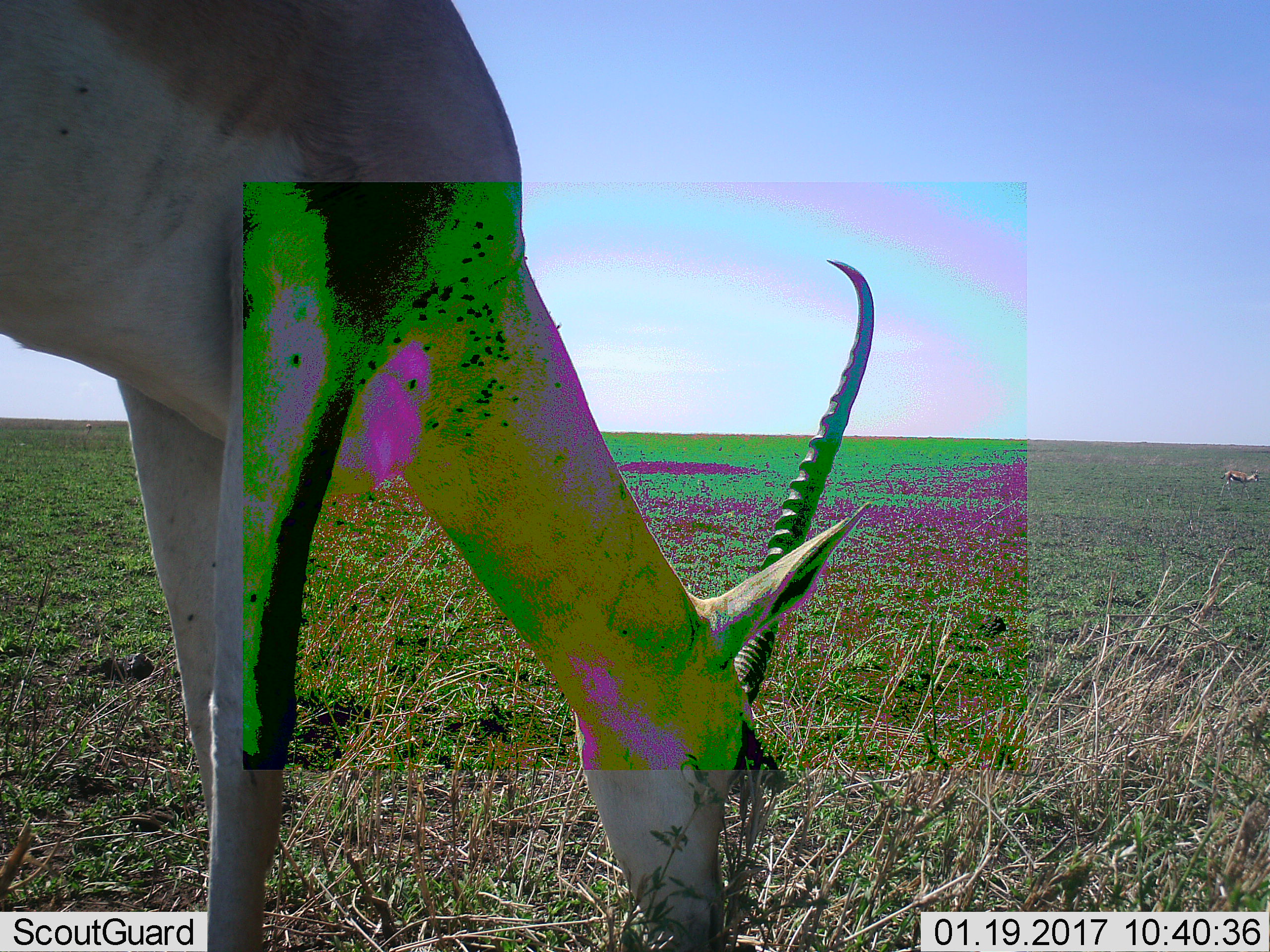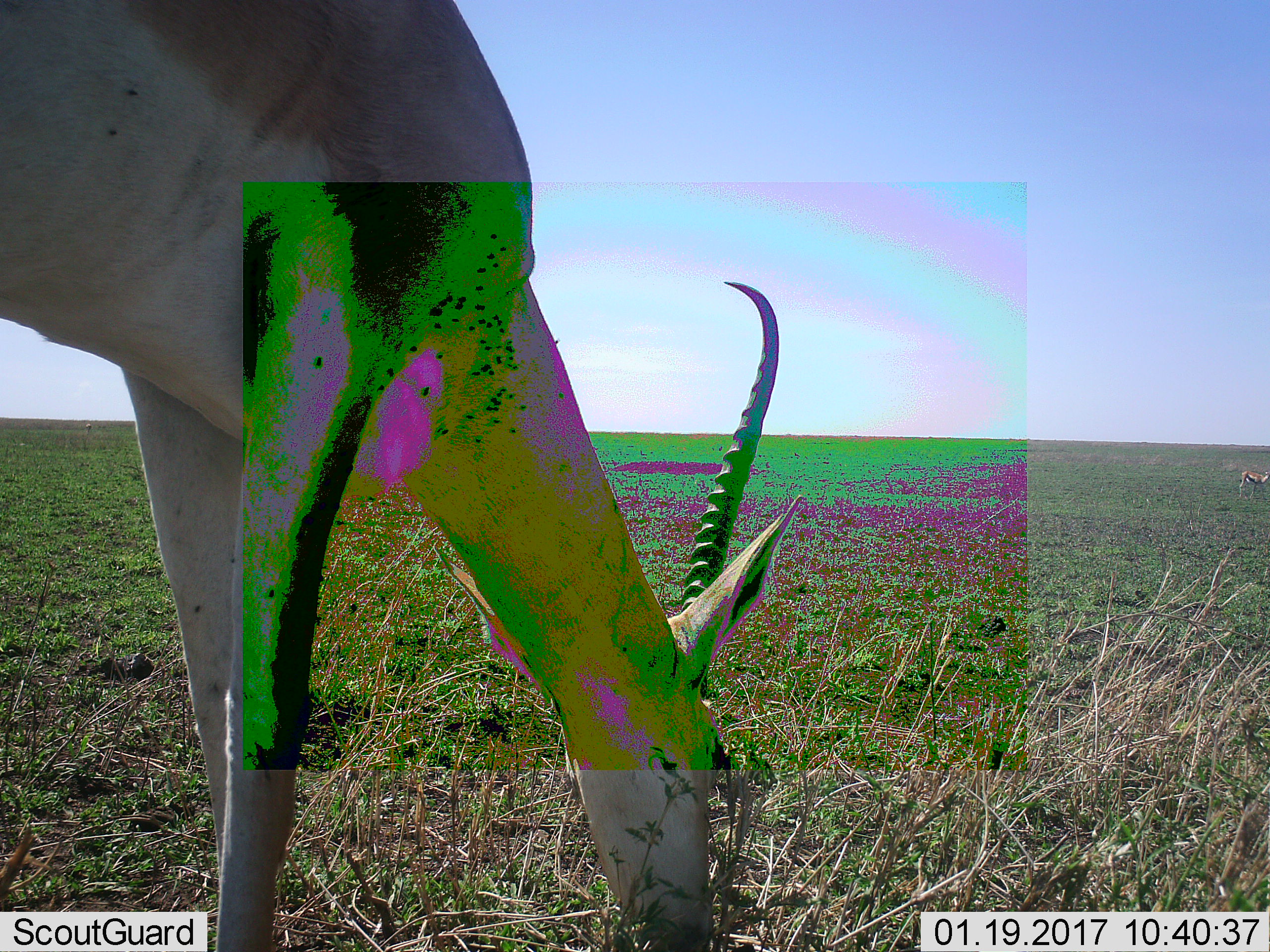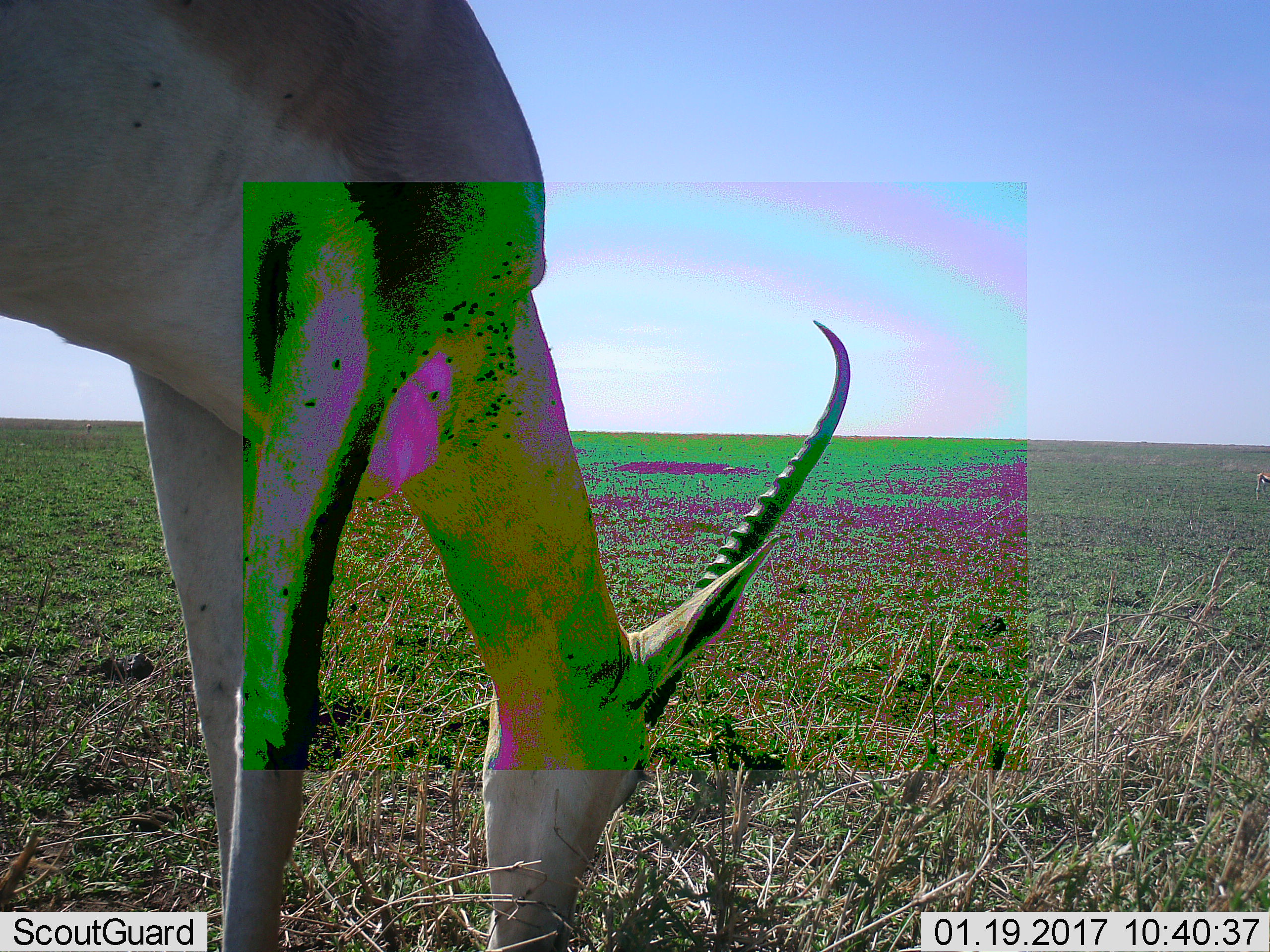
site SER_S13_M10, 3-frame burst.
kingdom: Animalia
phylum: Chordata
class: Mammalia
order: Artiodactyla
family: Bovidae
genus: Nanger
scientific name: Nanger granti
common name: grant's gazelle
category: gazellegrants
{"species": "gazellegrants (grant's gazelle) (Nanger granti)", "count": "1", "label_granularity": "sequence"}